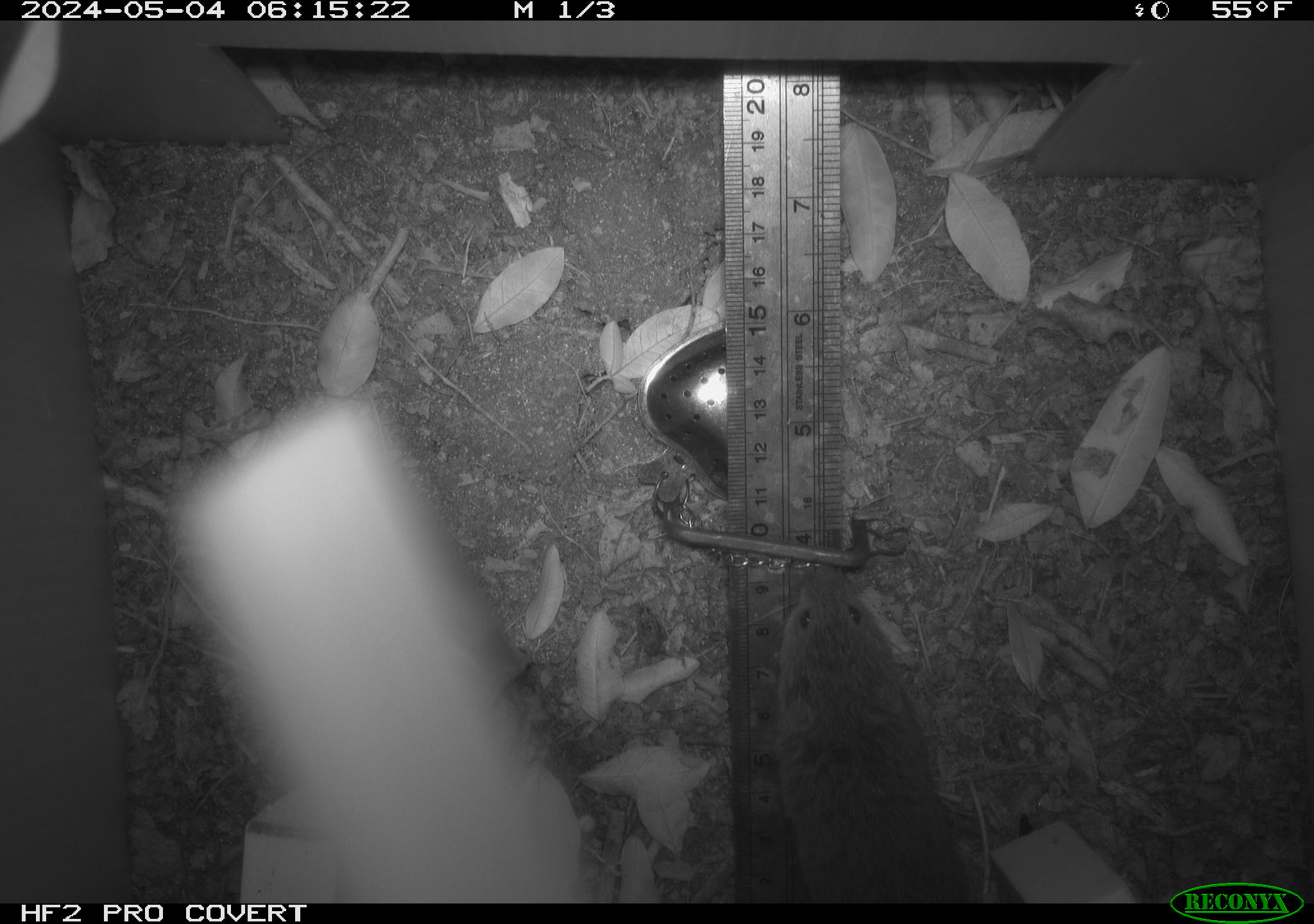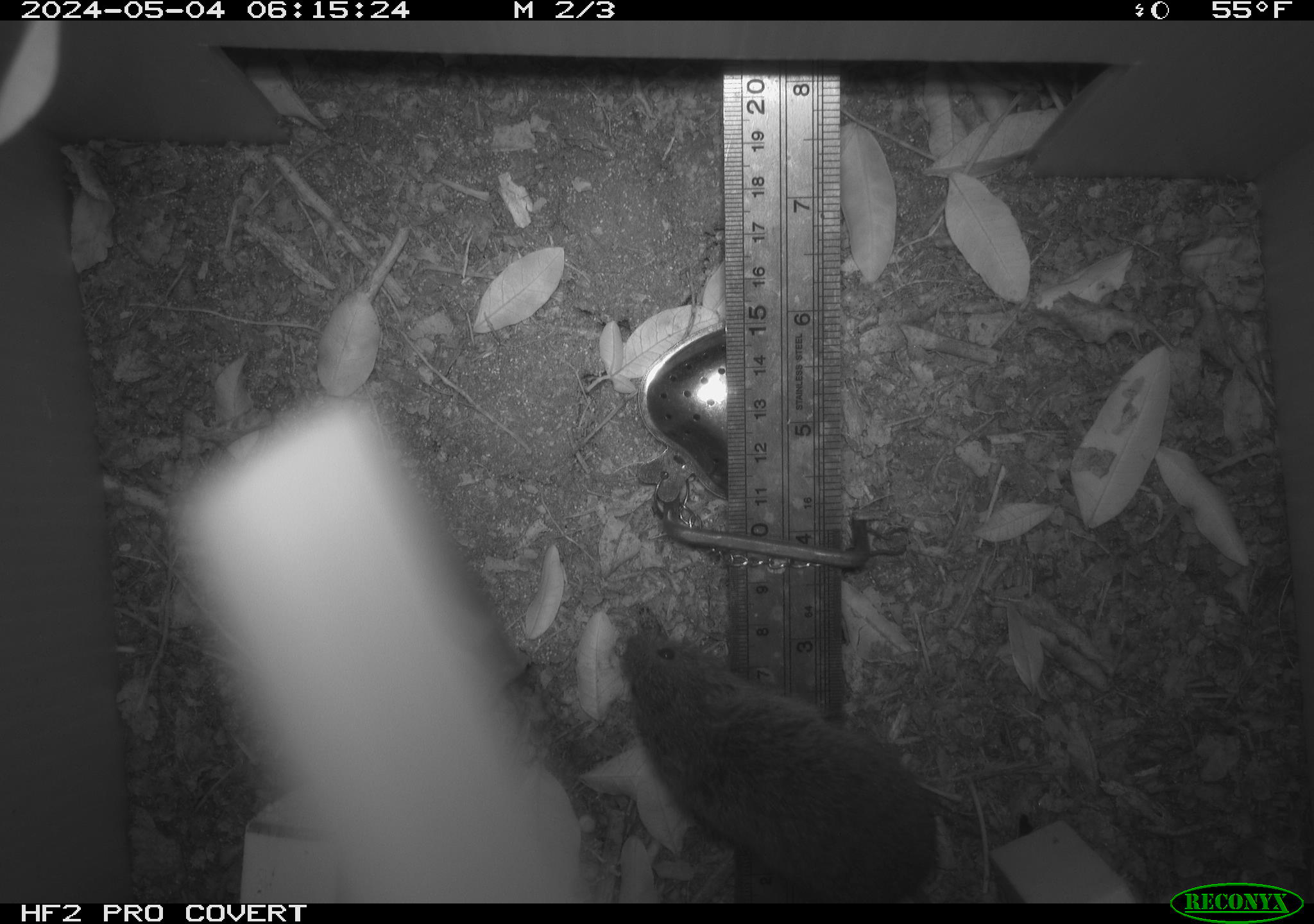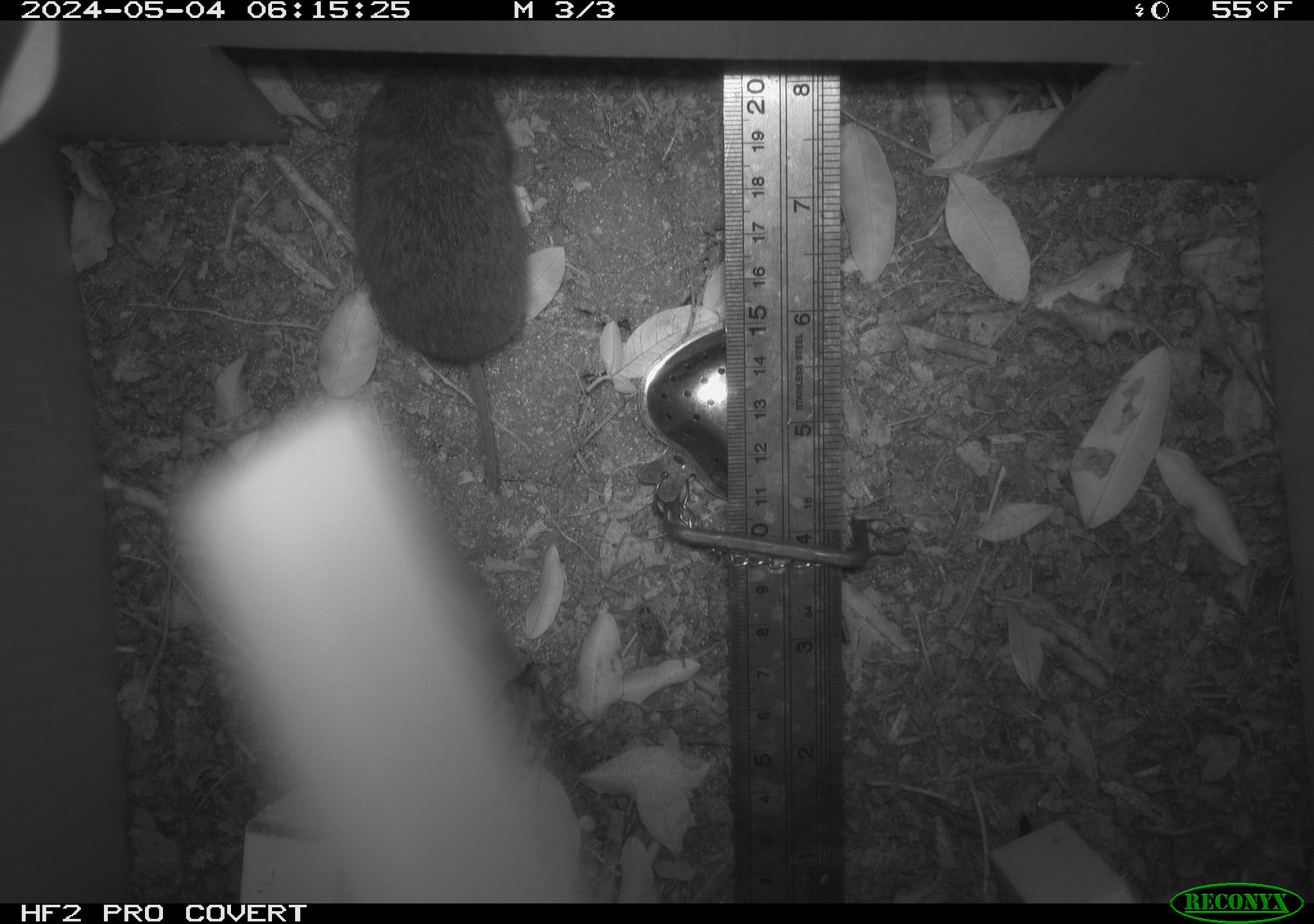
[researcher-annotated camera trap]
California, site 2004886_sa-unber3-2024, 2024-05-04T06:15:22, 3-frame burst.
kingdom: Animalia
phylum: Chordata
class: Mammalia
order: Rodentia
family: Cricetidae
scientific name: Arvicolinae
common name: voles, lemmings, and muskrats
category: arvicolinae subfamily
Arvicolinae subfamily (voles, lemmings, and muskrats) (Arvicolinae).